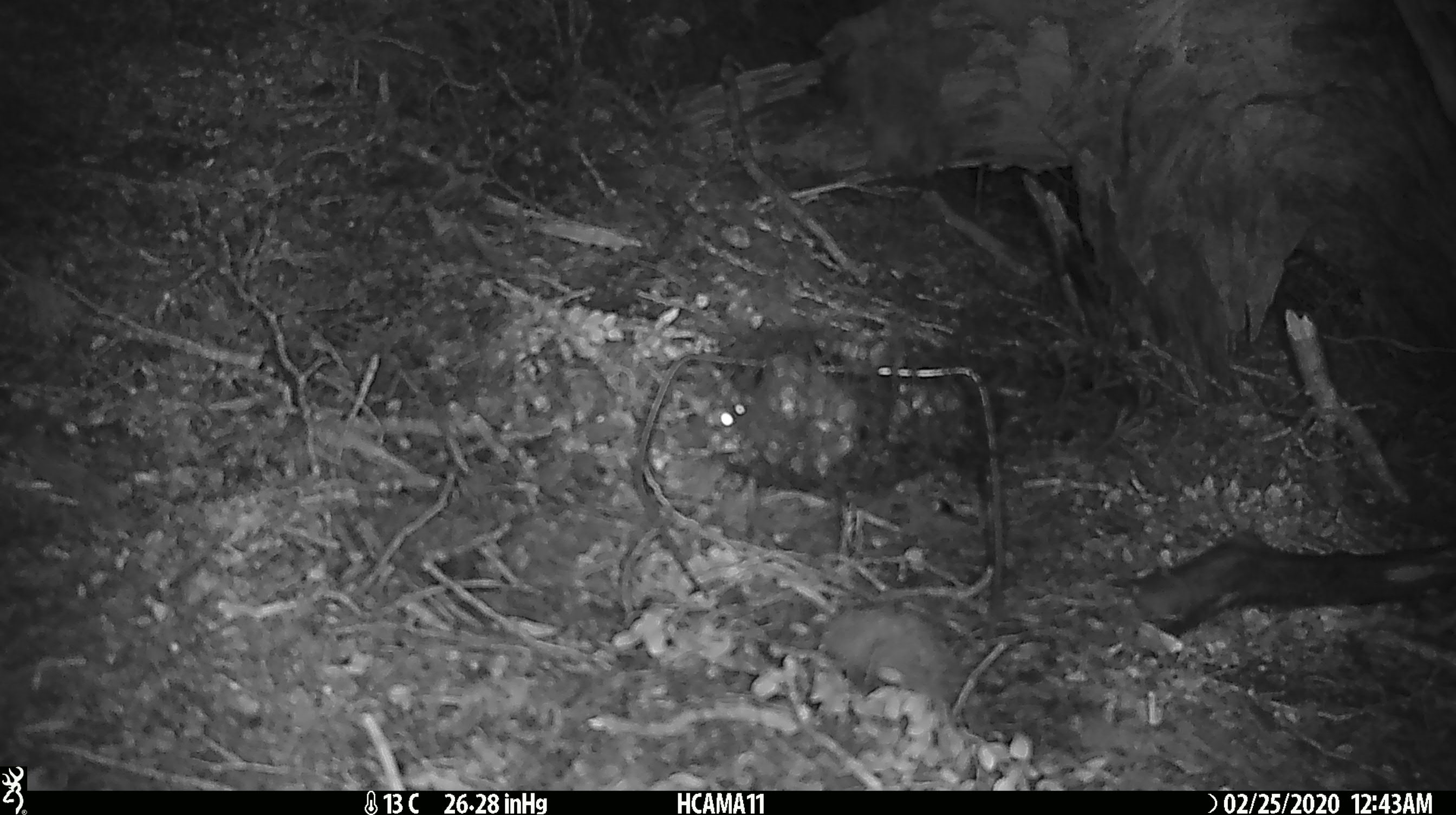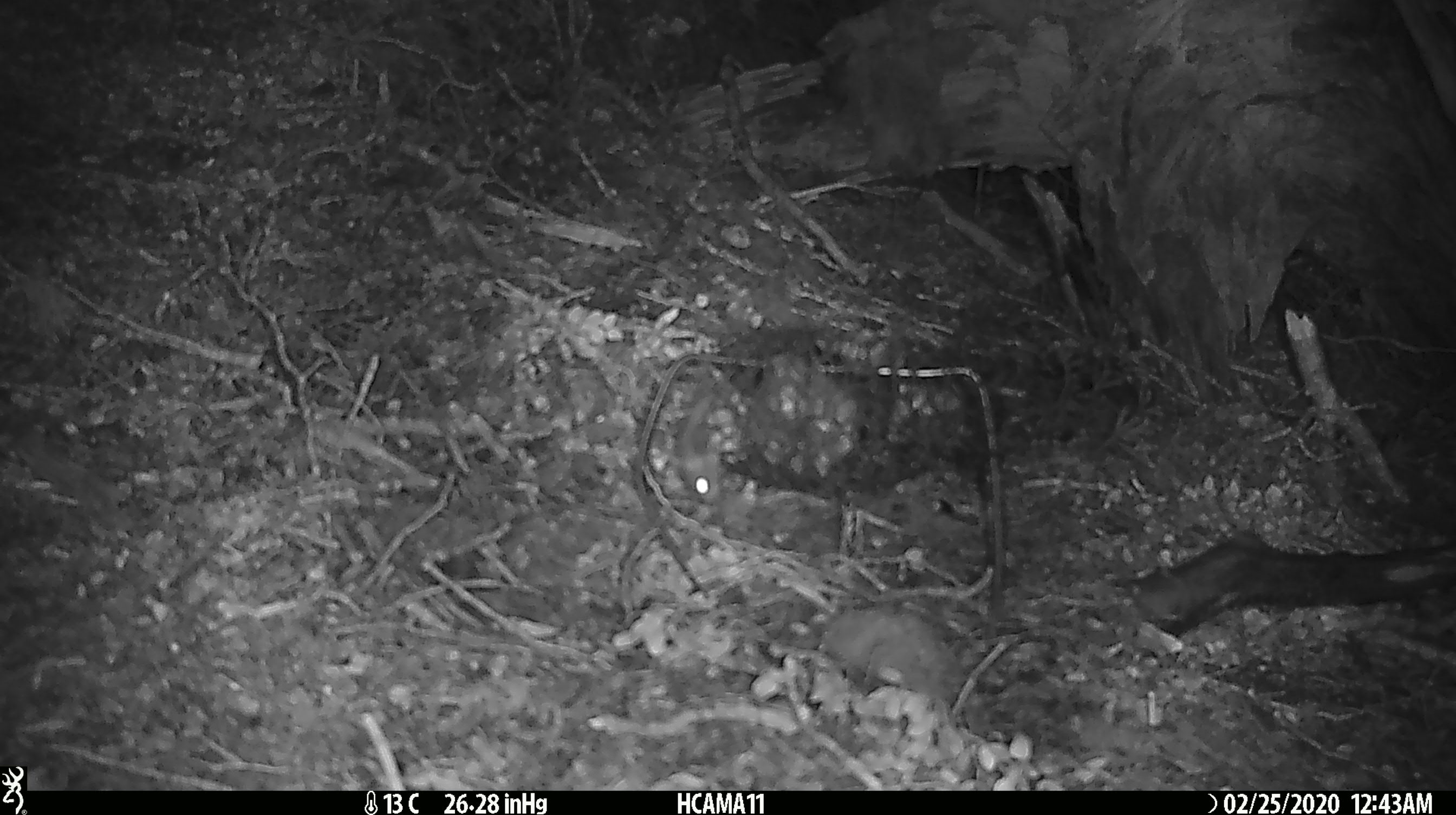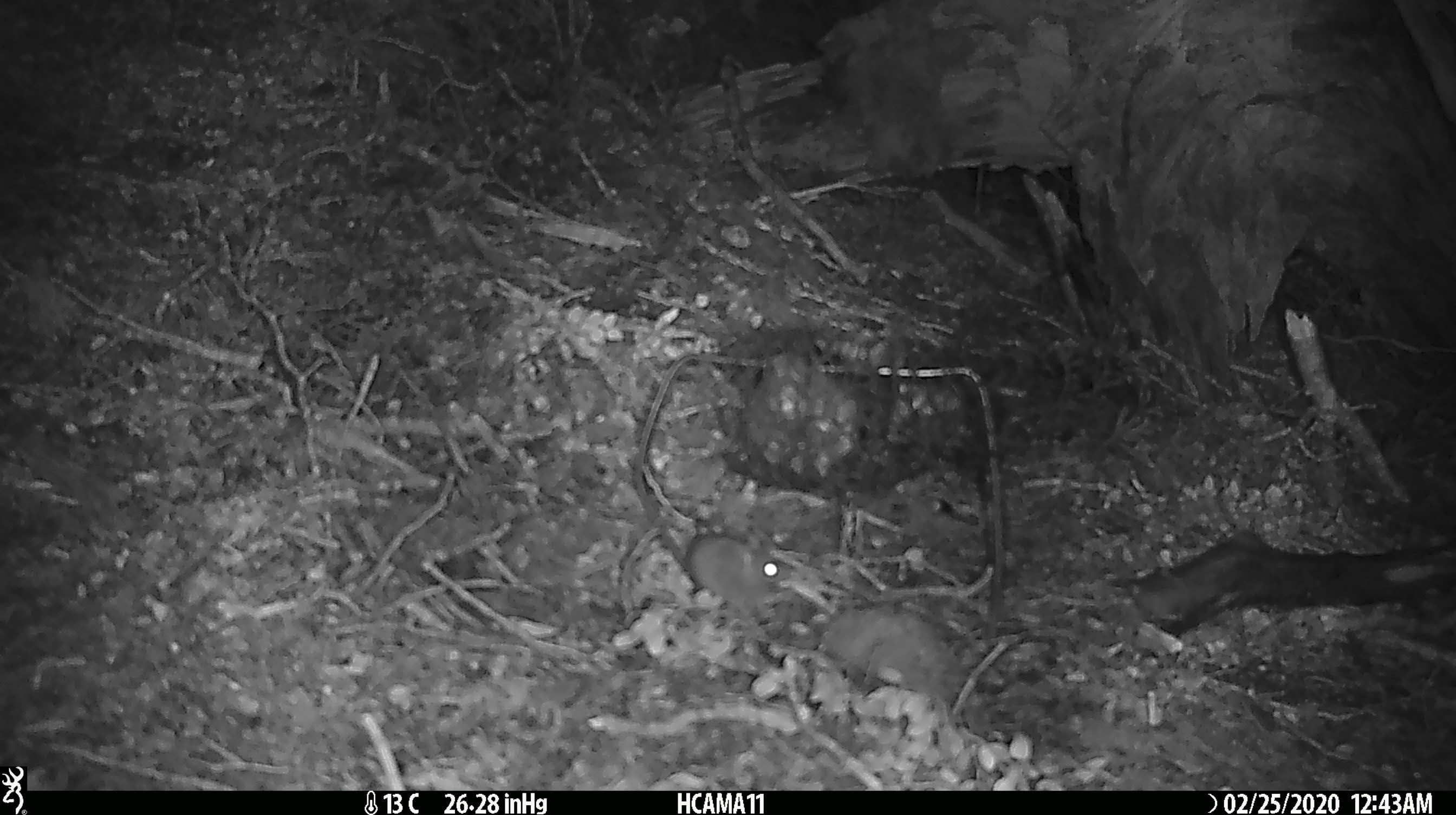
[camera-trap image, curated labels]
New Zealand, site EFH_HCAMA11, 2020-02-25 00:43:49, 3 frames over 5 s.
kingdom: Animalia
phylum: Chordata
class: Mammalia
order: Rodentia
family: Muridae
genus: Mus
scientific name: Mus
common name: mouse